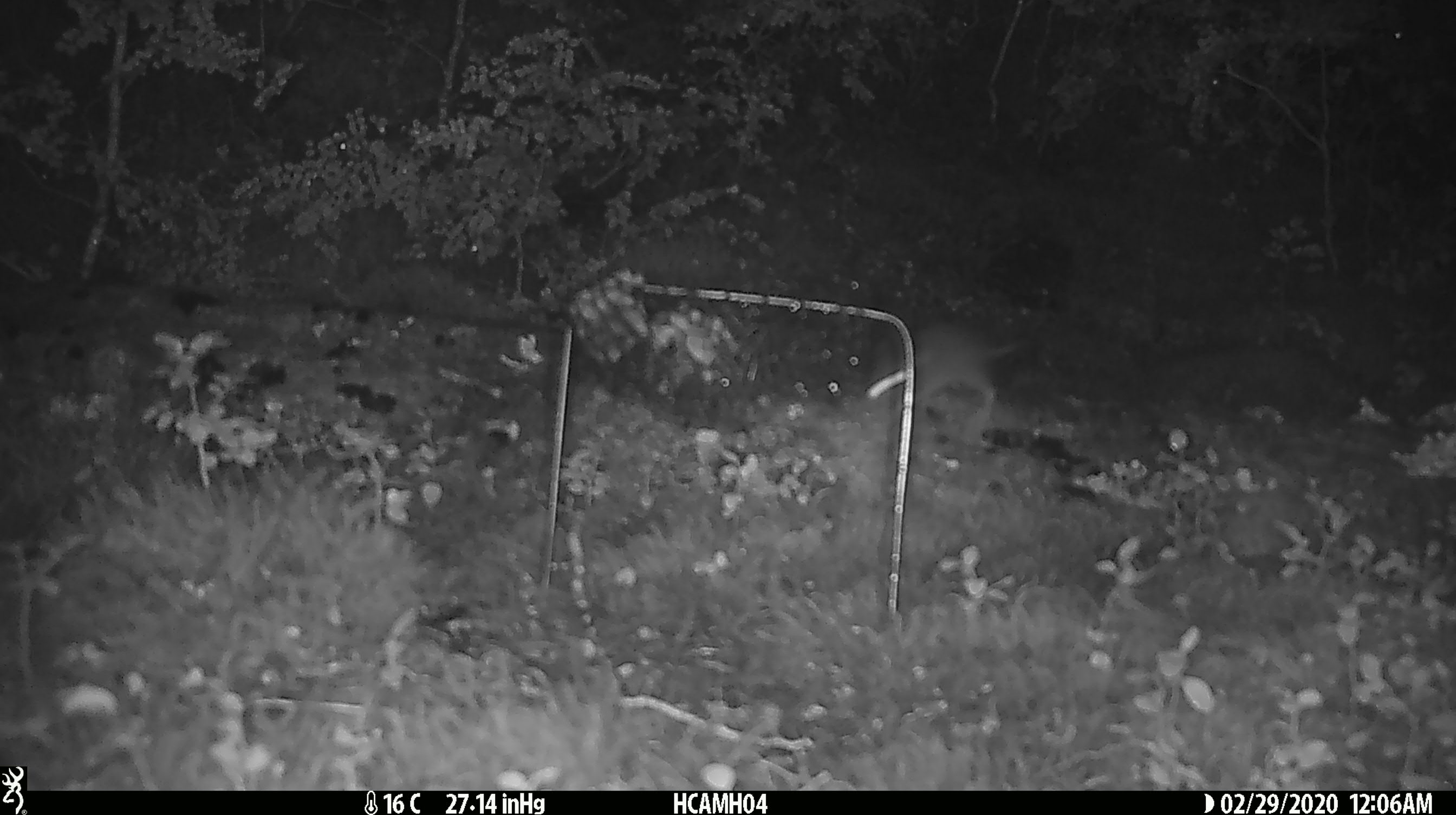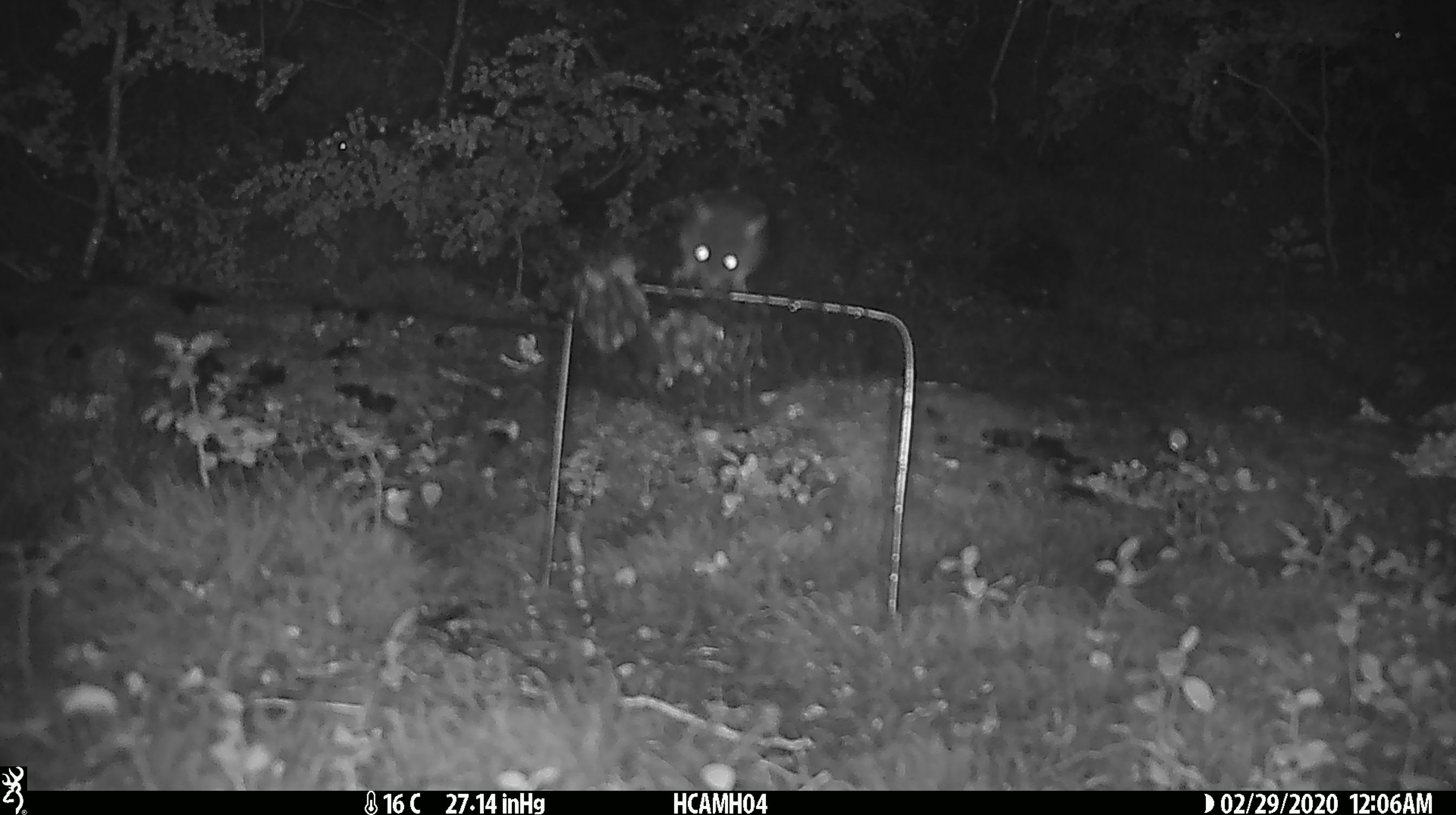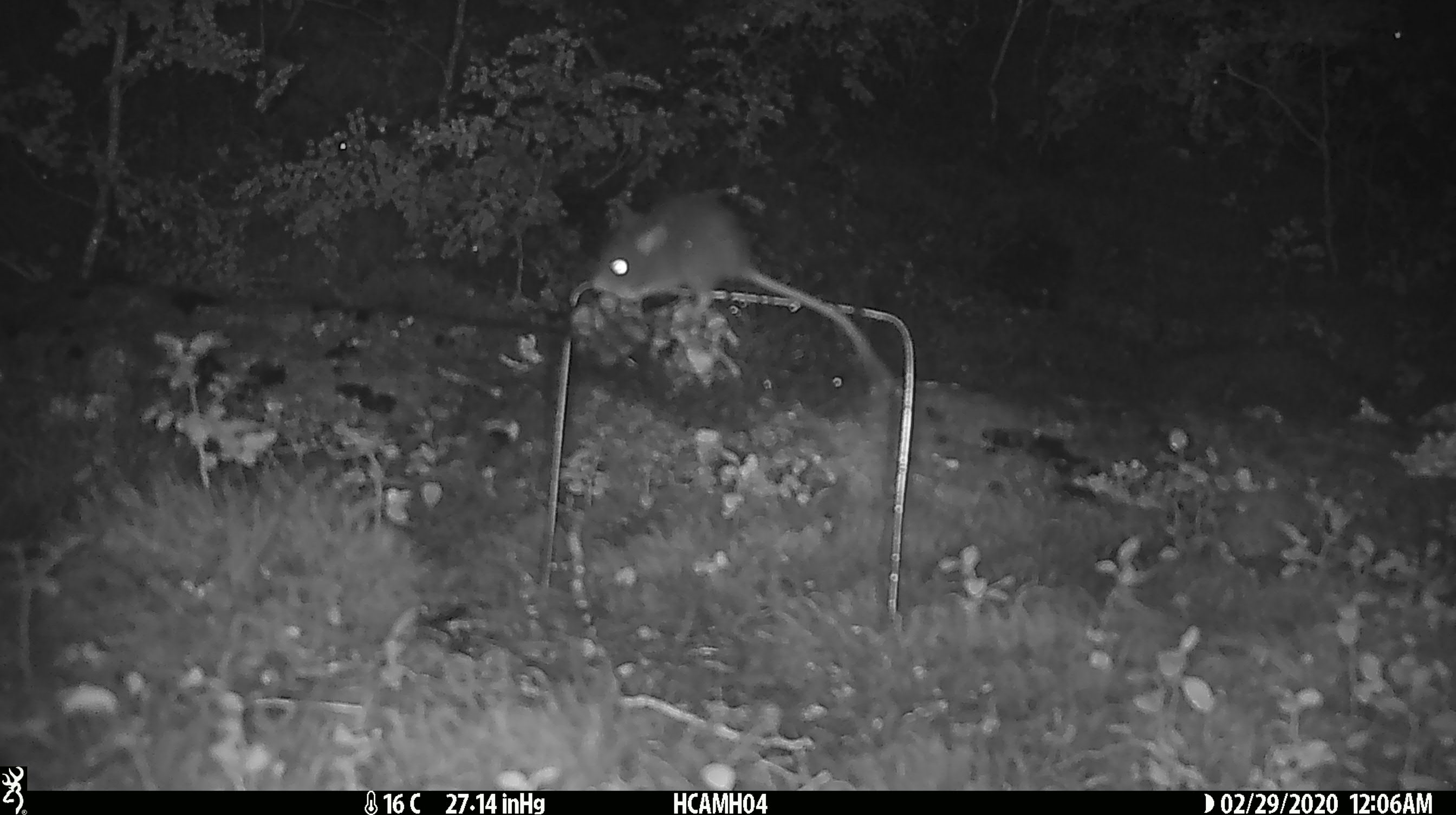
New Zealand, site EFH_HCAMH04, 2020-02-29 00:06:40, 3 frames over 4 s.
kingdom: Animalia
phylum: Chordata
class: Mammalia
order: Rodentia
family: Muridae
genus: Mus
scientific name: Mus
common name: mouse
Mouse (Mus).